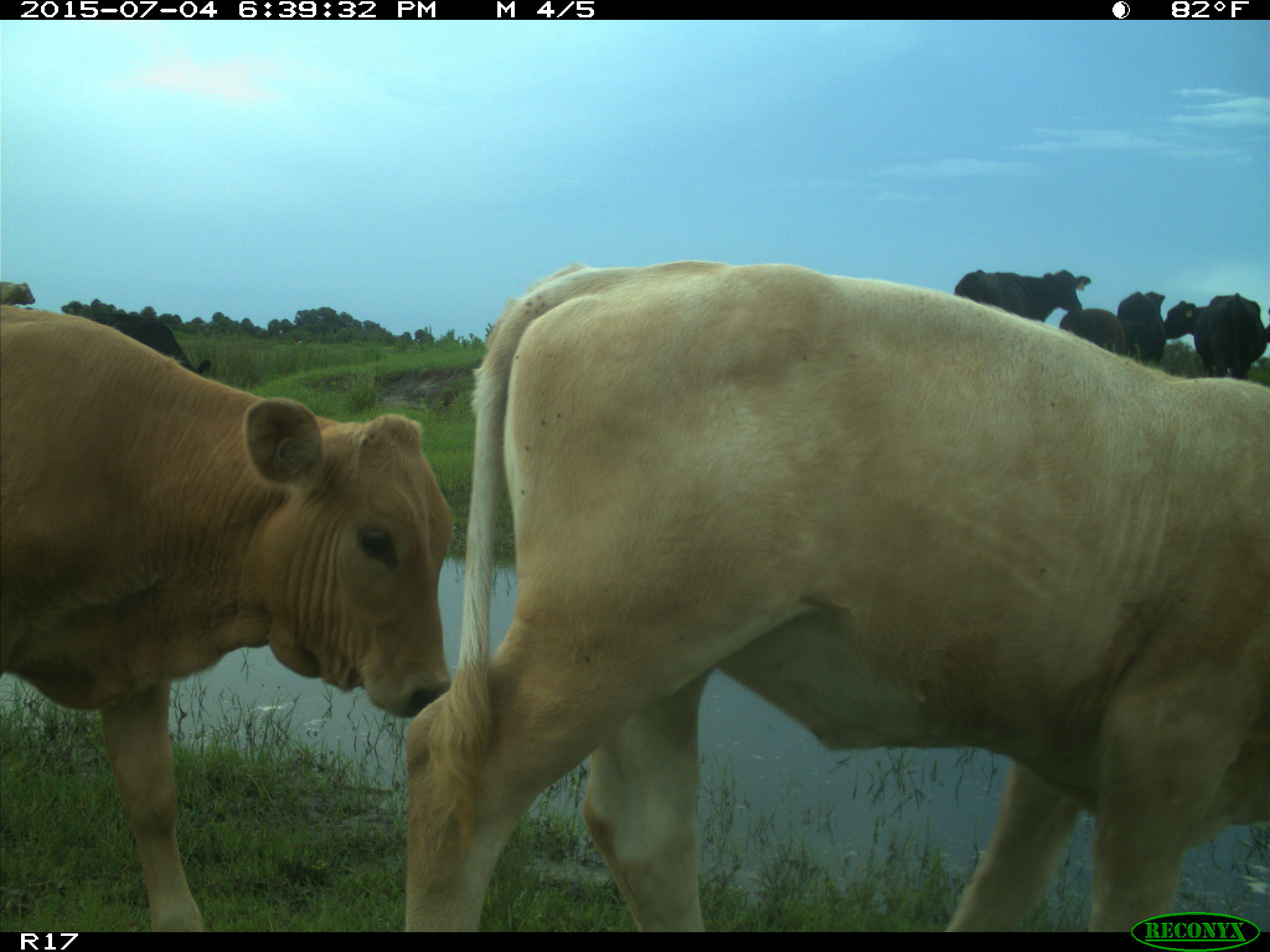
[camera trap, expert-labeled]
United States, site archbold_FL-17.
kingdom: Animalia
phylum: Chordata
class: Mammalia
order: Artiodactyla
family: Bovidae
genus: Bos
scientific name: Bos taurus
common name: domestic cow